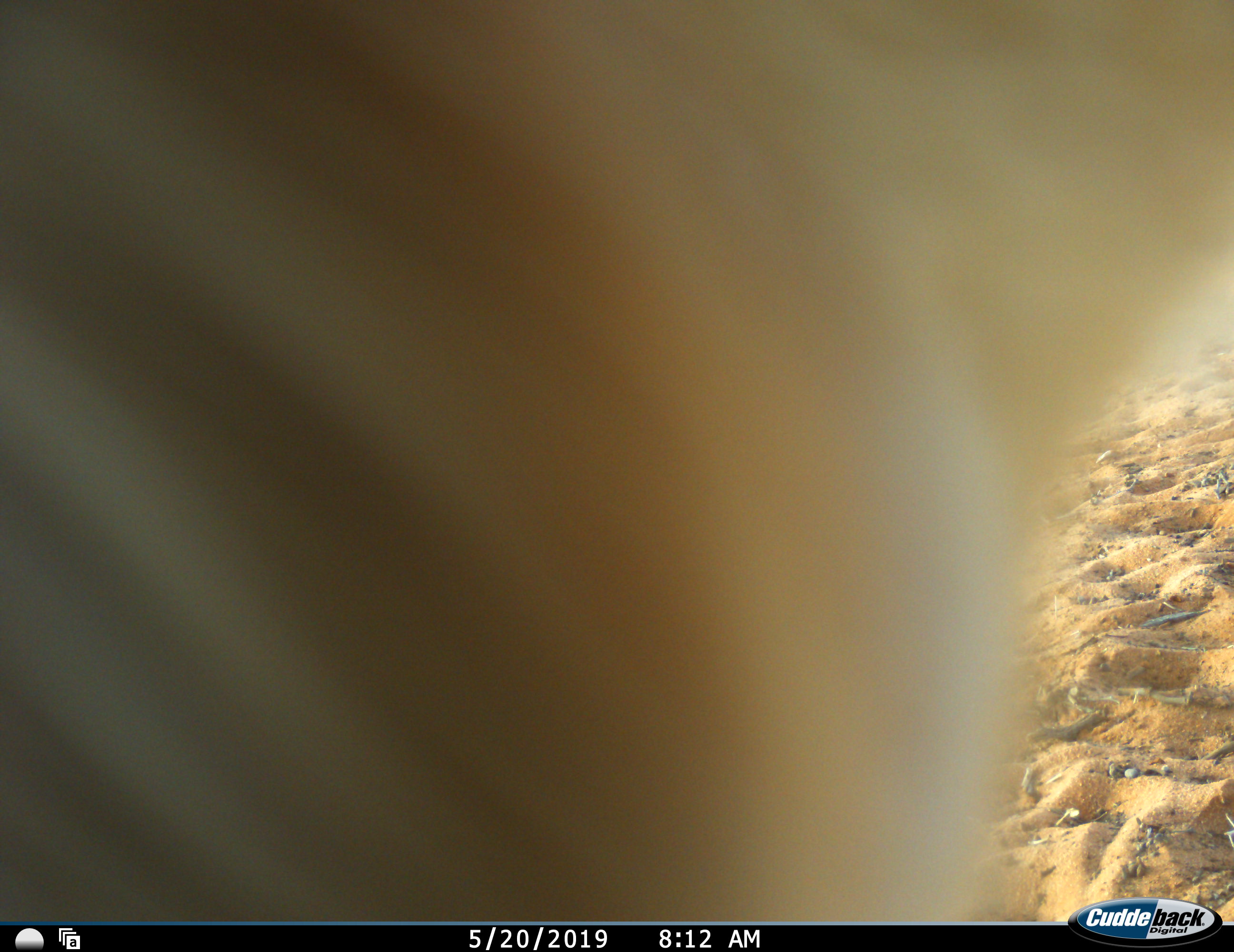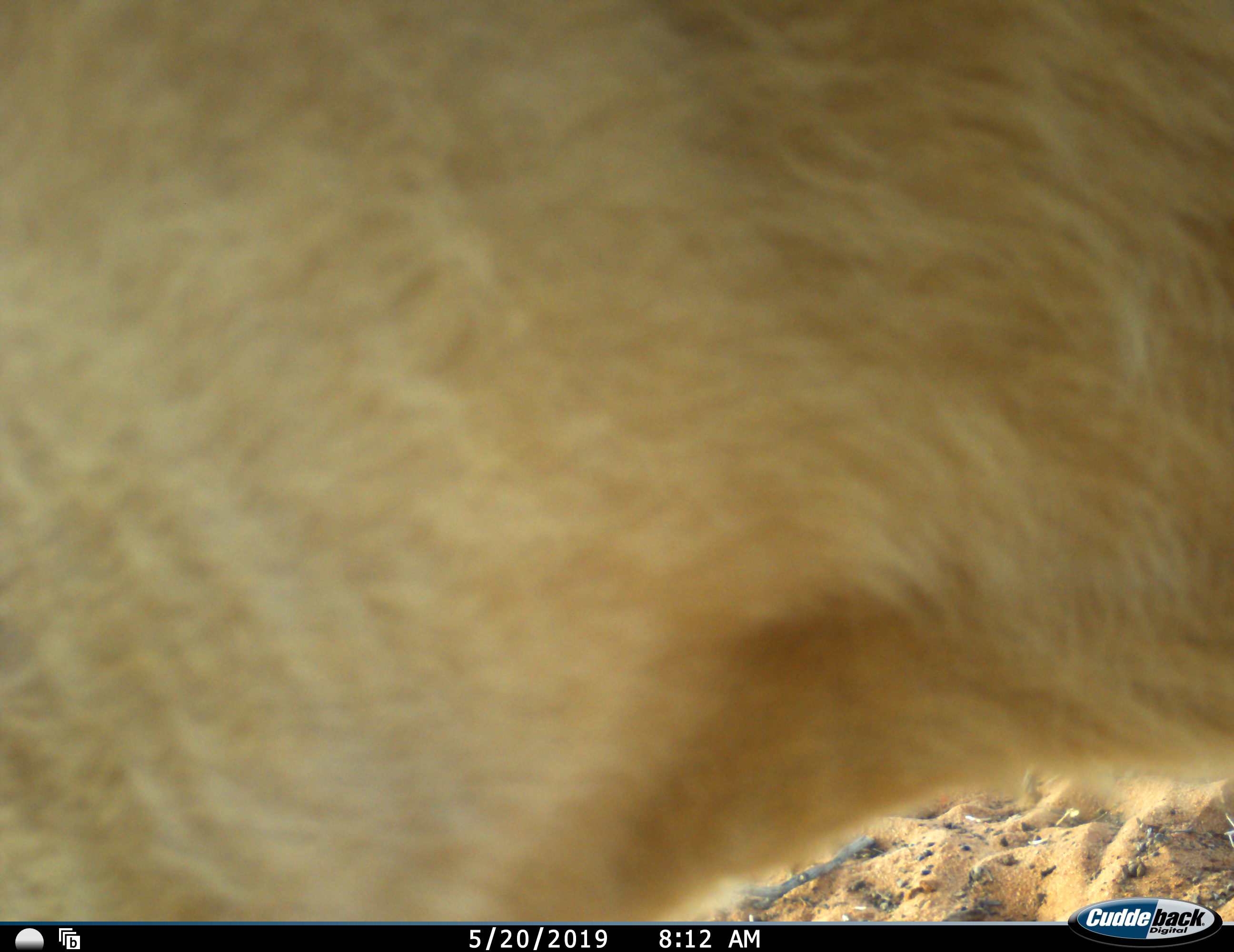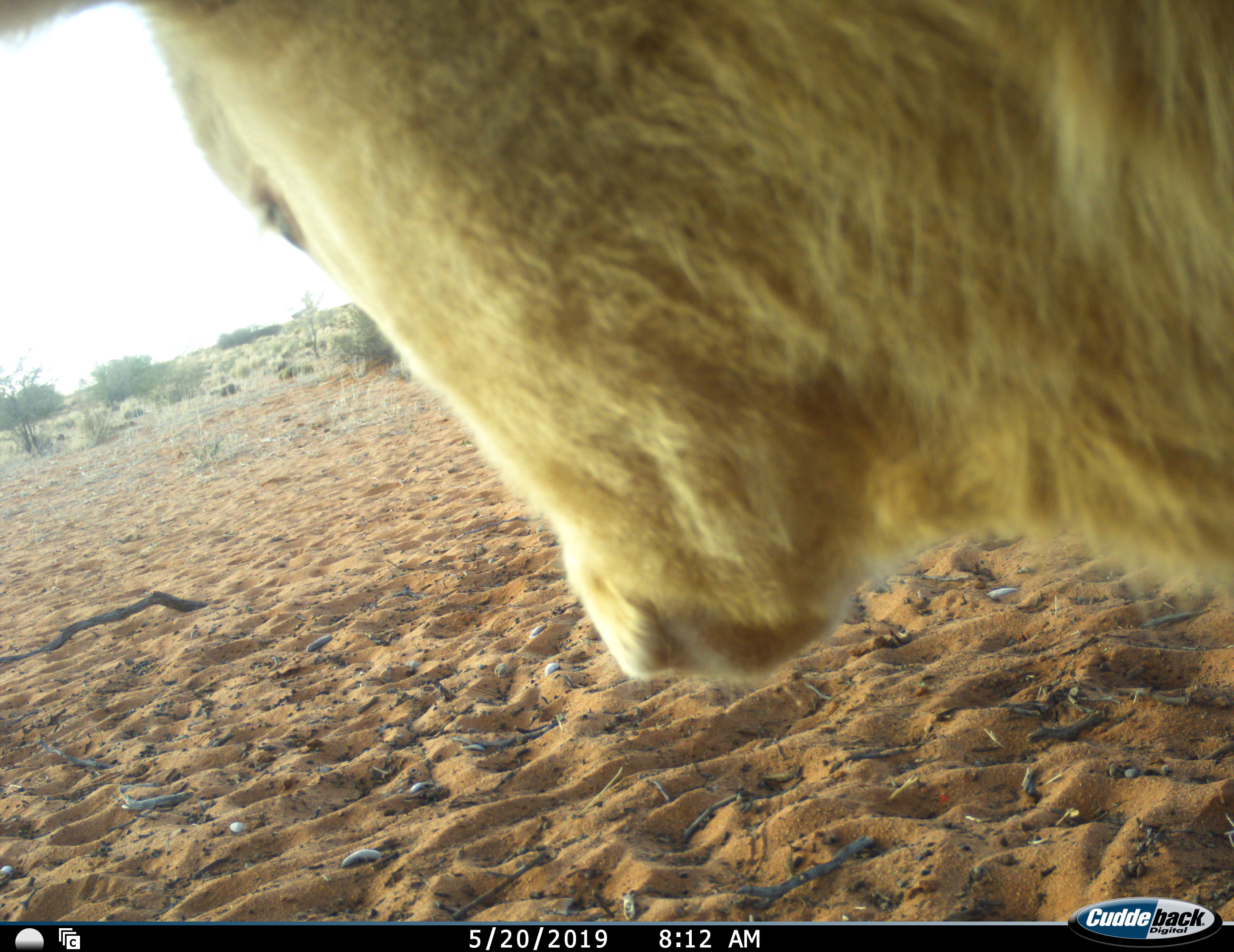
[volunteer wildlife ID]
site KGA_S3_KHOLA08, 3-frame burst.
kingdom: Animalia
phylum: Chordata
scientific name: Vertebrata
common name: domestic animal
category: domesticanimal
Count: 1.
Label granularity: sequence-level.